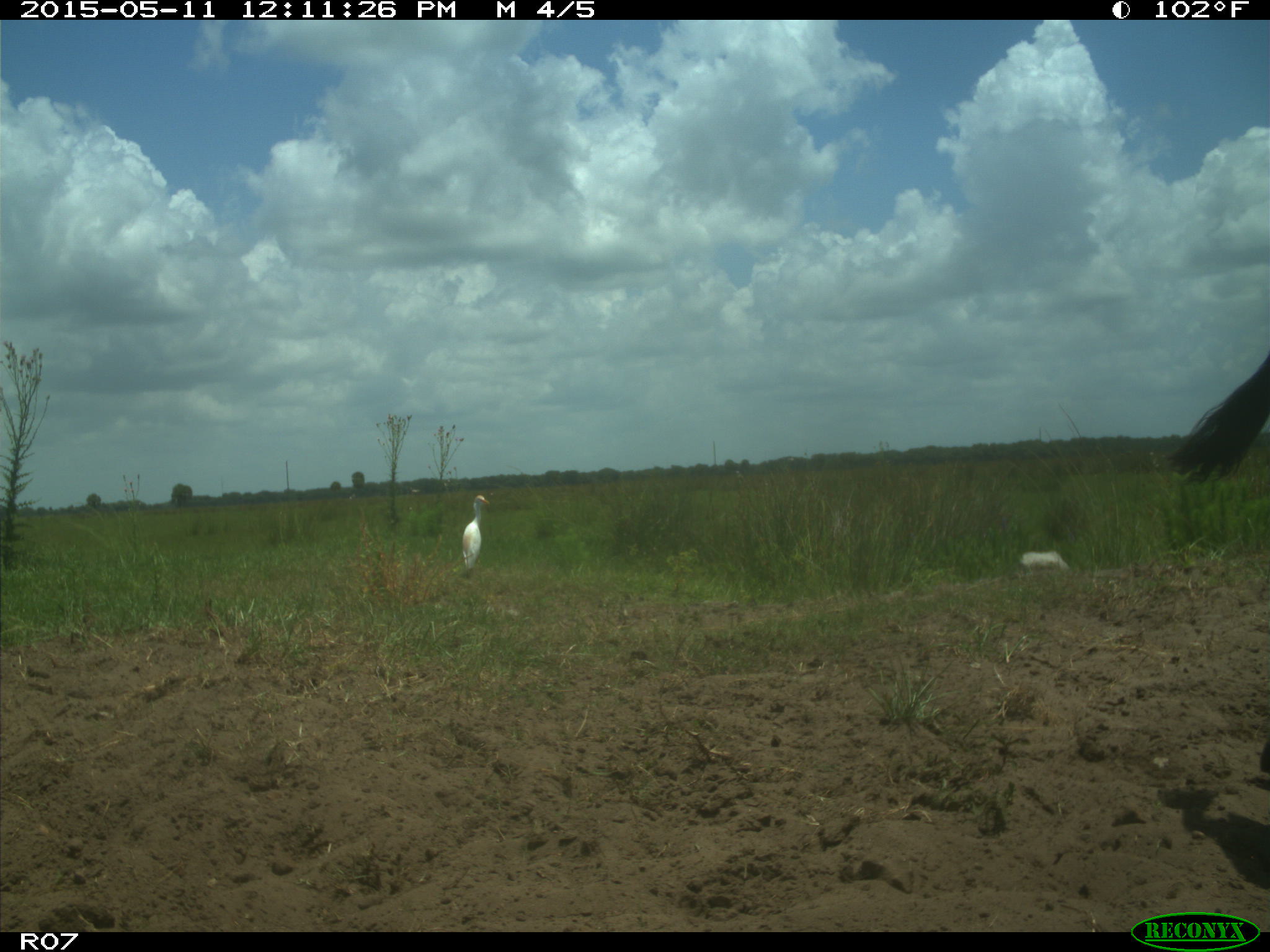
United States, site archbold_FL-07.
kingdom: Animalia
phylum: Chordata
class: Mammalia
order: Artiodactyla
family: Bovidae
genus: Bos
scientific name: Bos taurus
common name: domestic cow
Bos taurus (domestic cow).